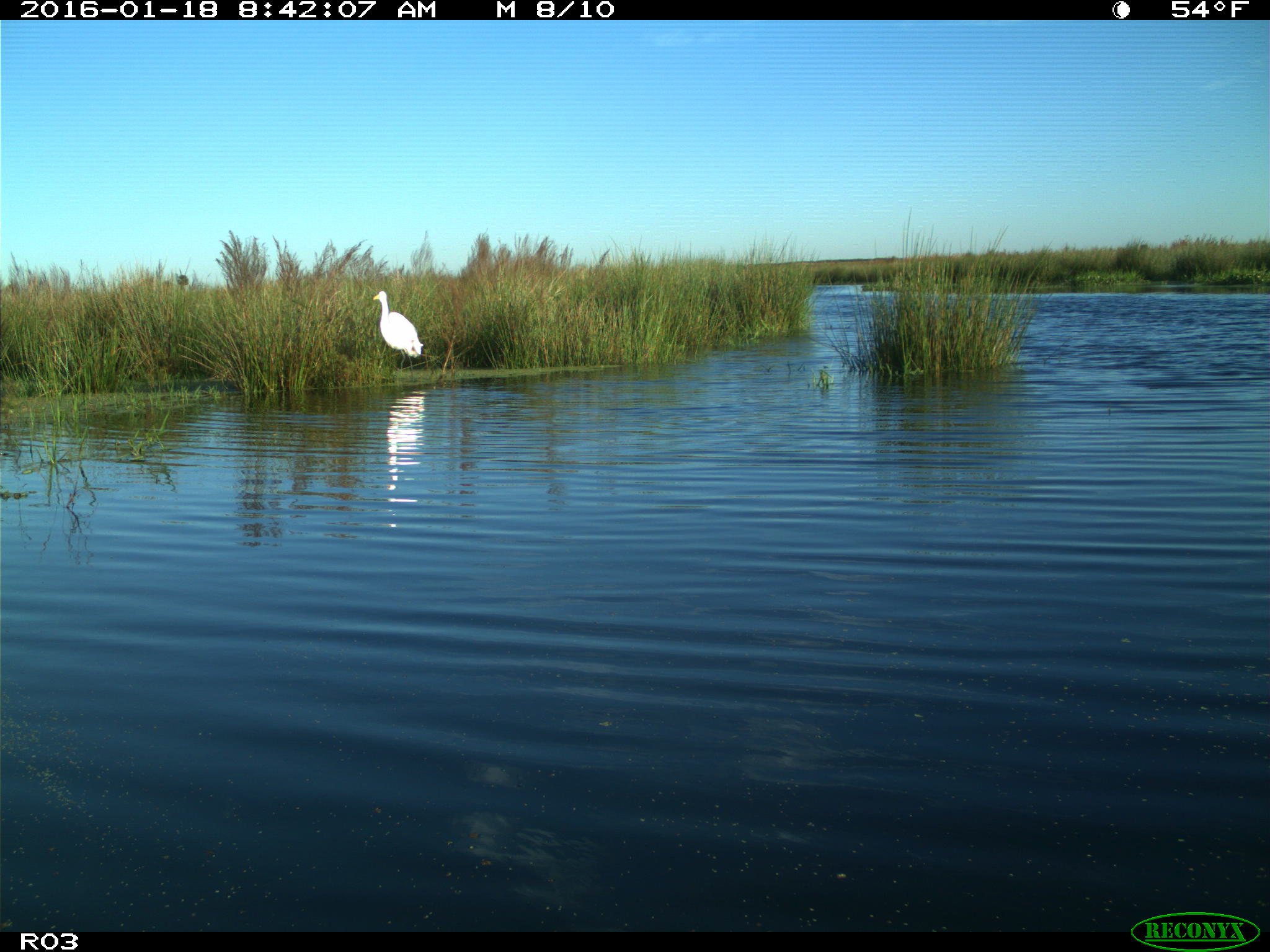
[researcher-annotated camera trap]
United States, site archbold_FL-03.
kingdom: Animalia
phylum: Chordata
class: Aves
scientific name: Aves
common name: birds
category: unidentified bird